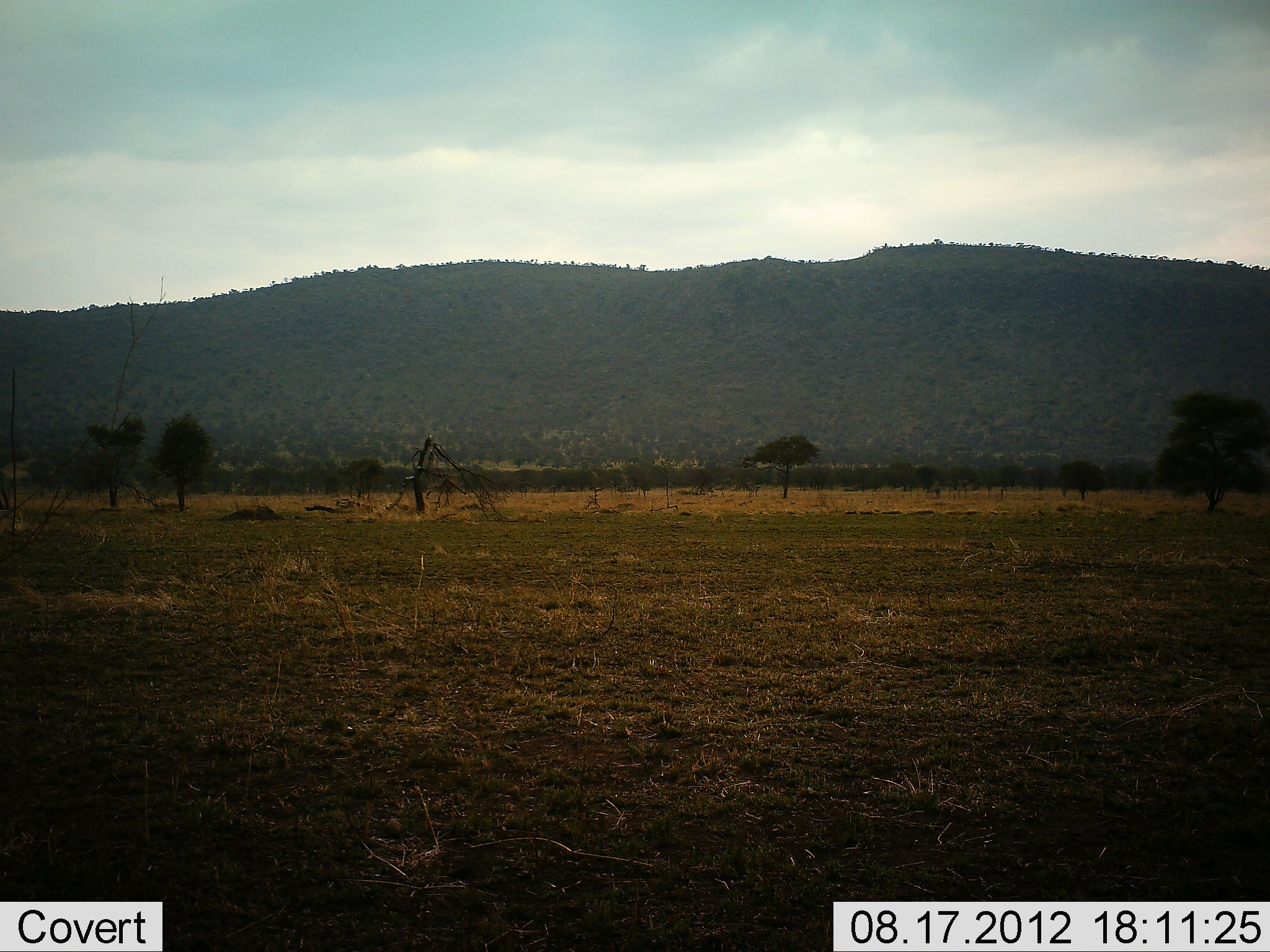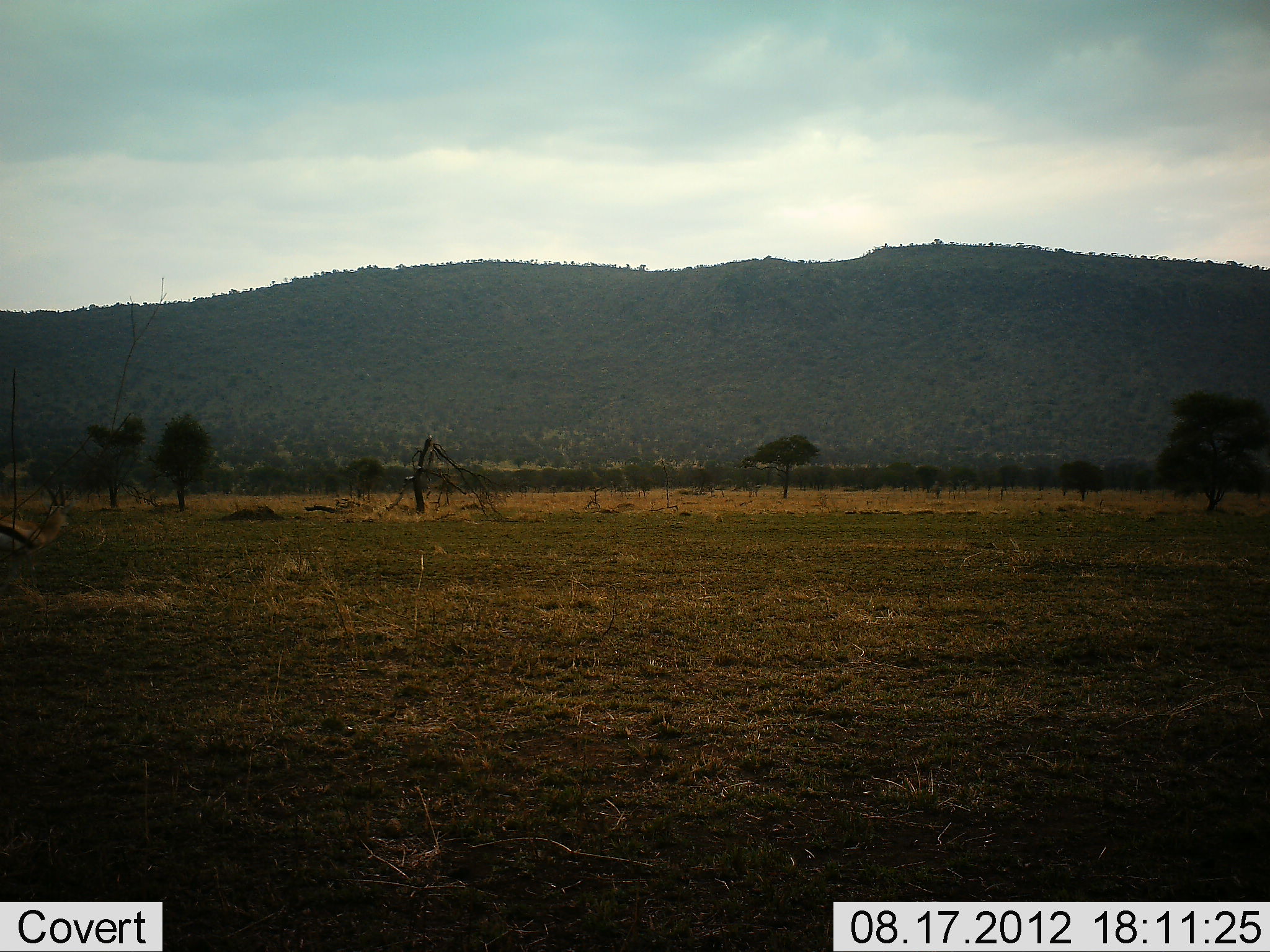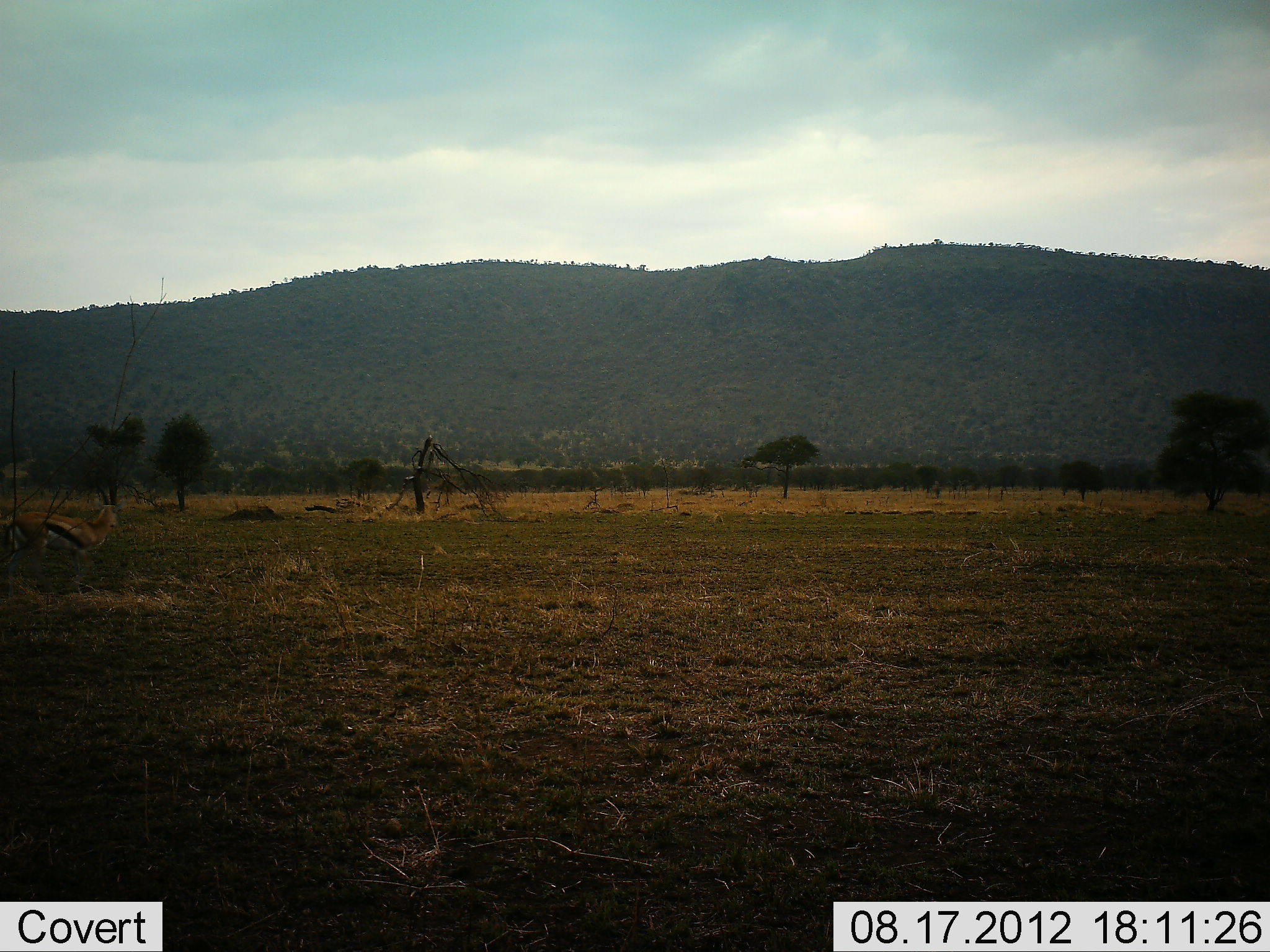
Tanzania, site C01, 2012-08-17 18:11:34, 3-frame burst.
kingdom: Animalia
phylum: Chordata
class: Mammalia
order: Artiodactyla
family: Bovidae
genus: Eudorcas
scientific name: Eudorcas thomsonii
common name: thomson's gazelle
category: gazellethomsons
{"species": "gazellethomsons (thomson's gazelle) (Eudorcas thomsonii)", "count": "1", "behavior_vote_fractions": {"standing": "0%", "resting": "0%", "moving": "100%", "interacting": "0%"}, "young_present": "0%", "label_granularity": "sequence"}